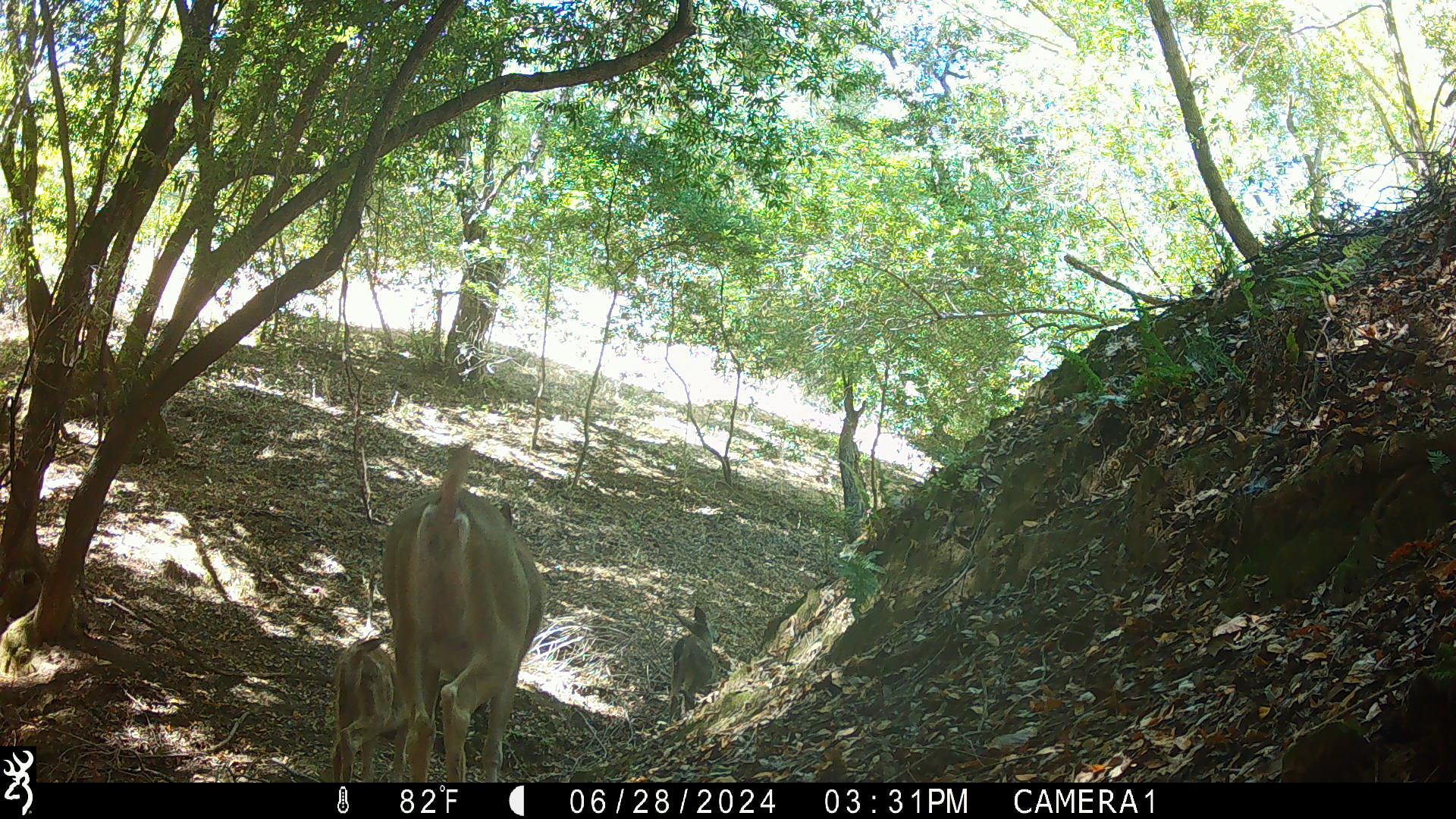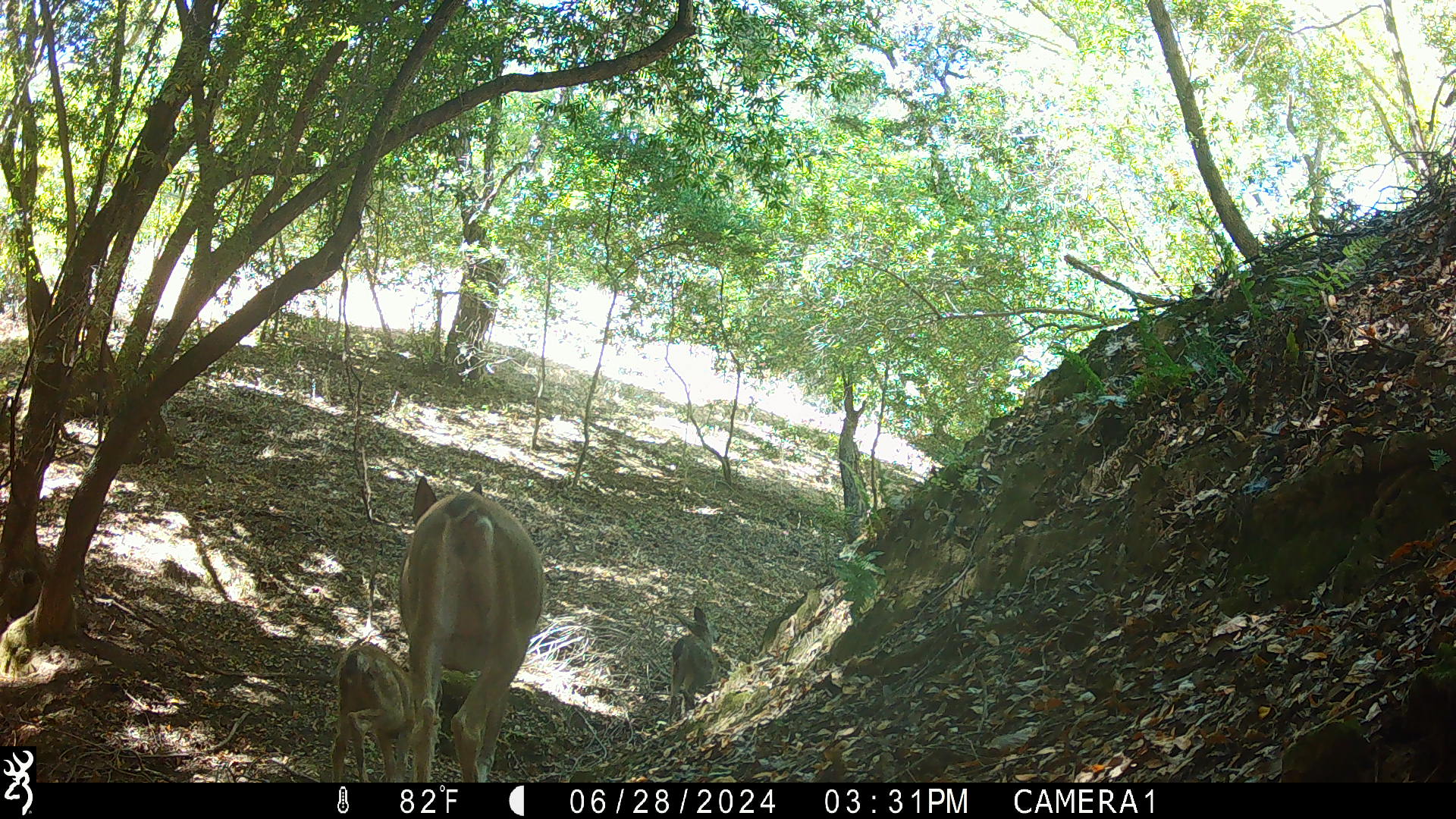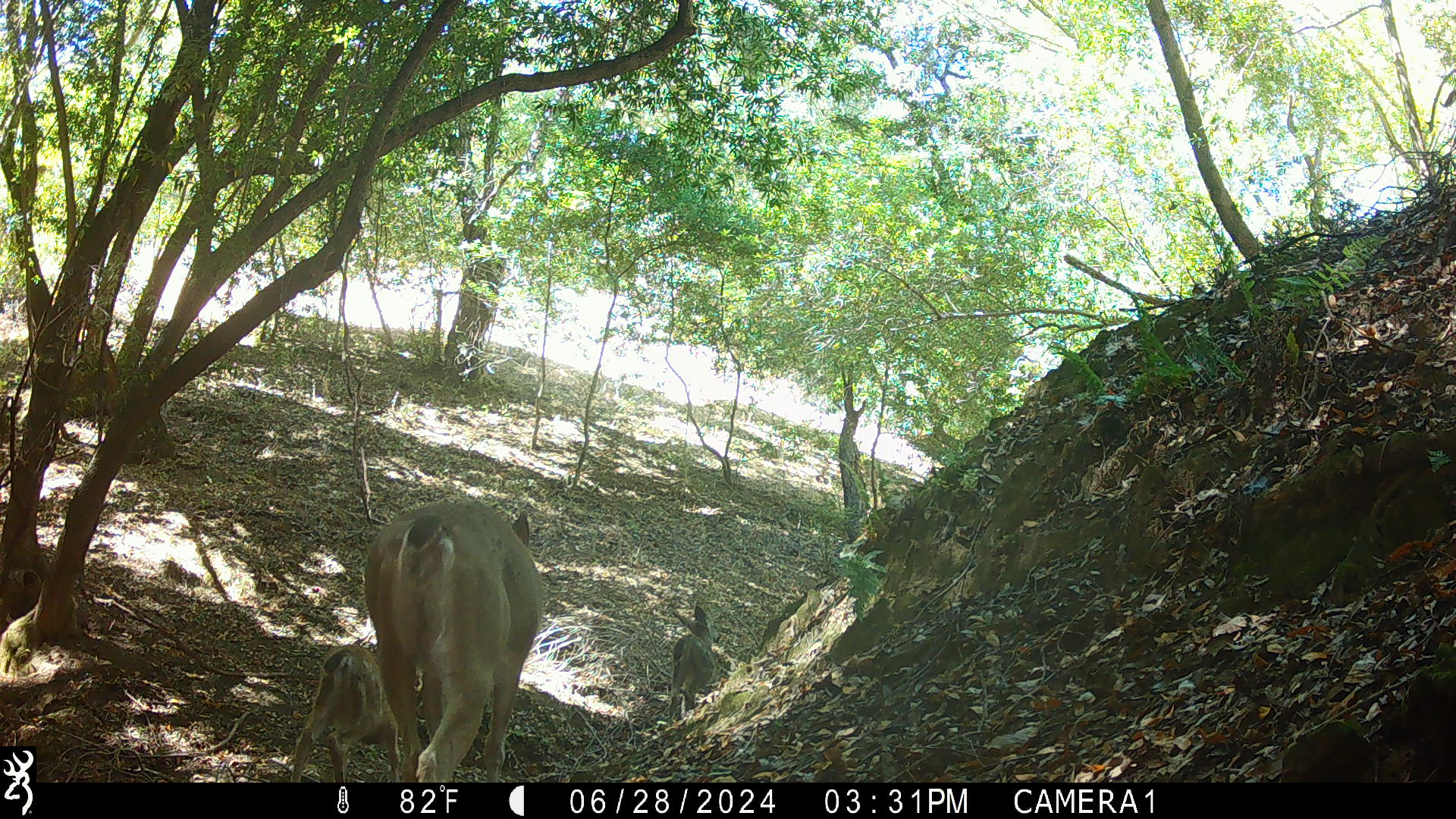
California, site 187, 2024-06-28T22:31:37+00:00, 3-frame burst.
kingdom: Animalia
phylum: Chordata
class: Mammalia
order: Artiodactyla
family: Cervidae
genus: Odocoileus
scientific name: Odocoileus hemionus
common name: mule deer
Mule deer (Odocoileus hemionus).